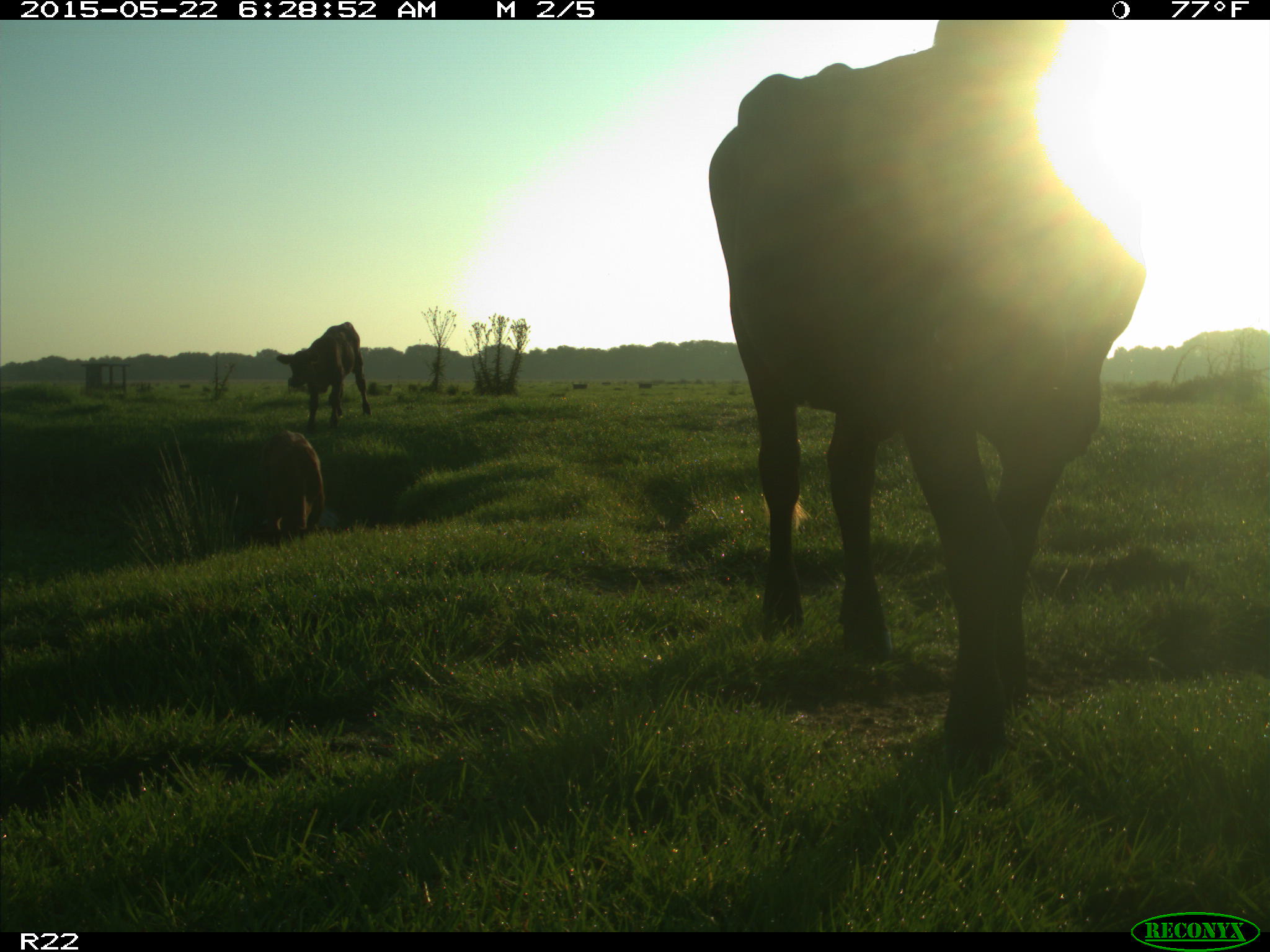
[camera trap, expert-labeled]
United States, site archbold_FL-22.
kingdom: Animalia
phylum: Chordata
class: Mammalia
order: Artiodactyla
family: Bovidae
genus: Bos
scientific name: Bos taurus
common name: domestic cow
Bos taurus (domestic cow).